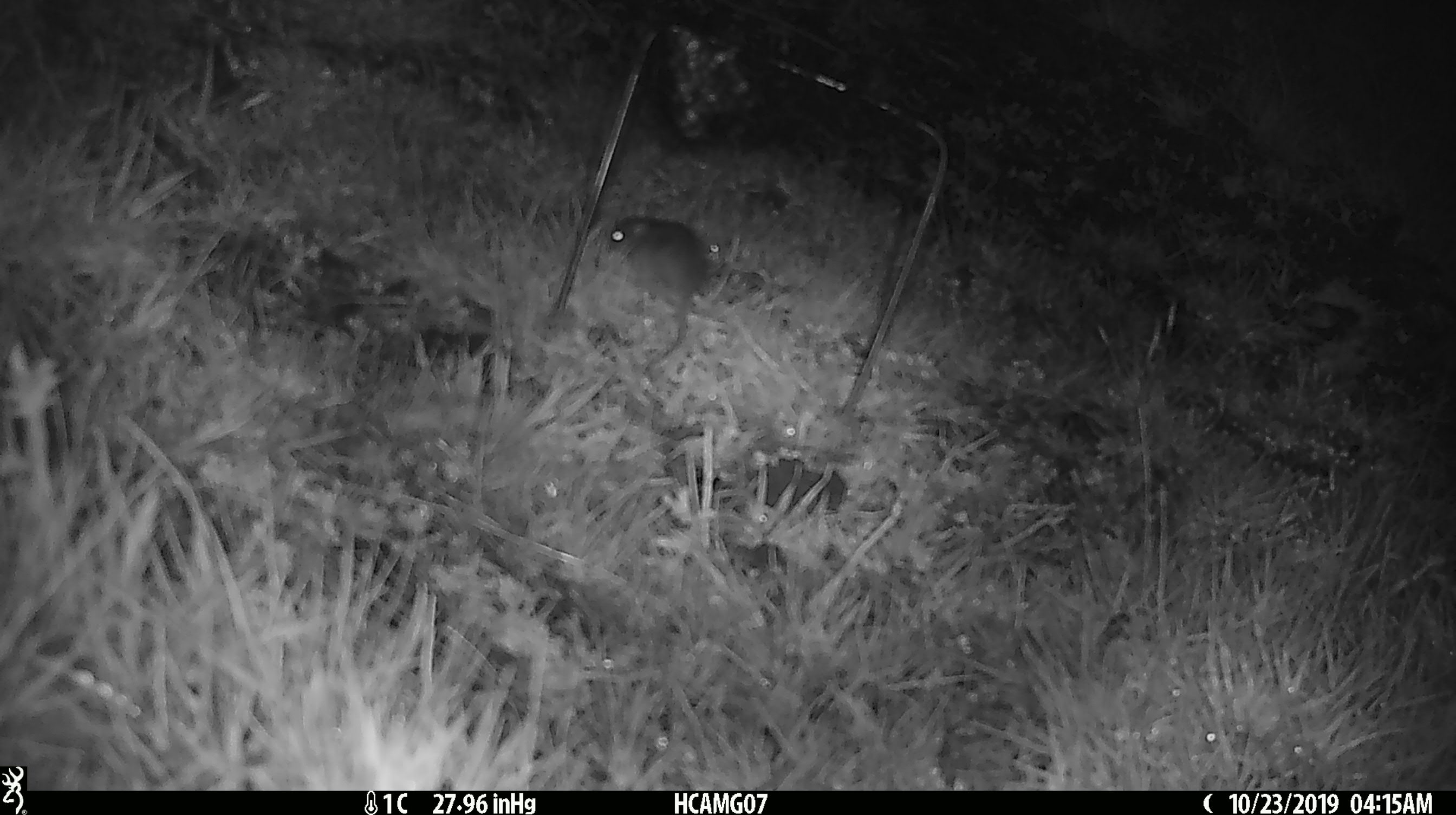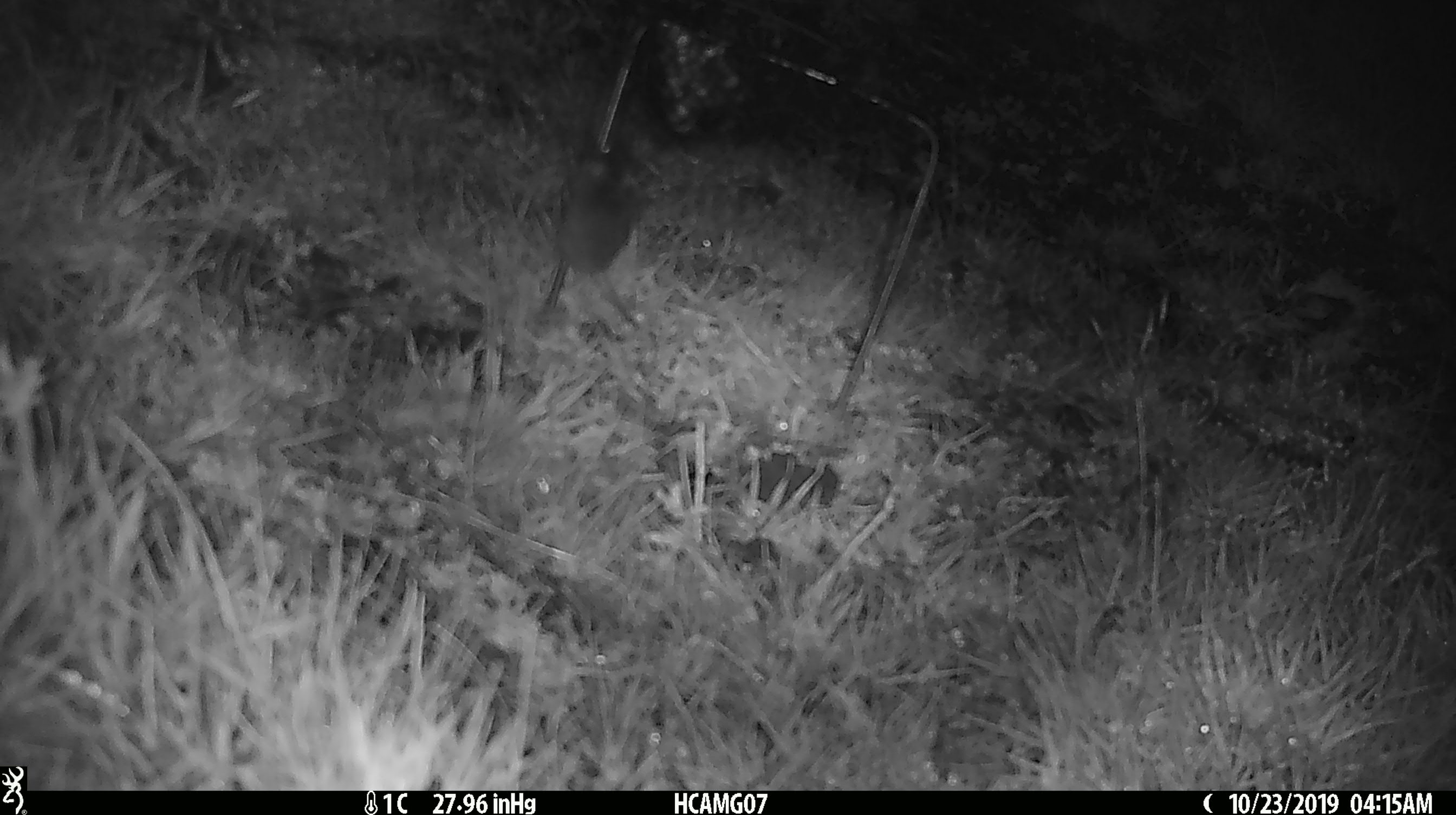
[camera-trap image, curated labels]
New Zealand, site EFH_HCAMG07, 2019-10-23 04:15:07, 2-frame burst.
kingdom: Animalia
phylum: Chordata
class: Mammalia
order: Rodentia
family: Muridae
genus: Mus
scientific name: Mus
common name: mouse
Mouse (Mus).